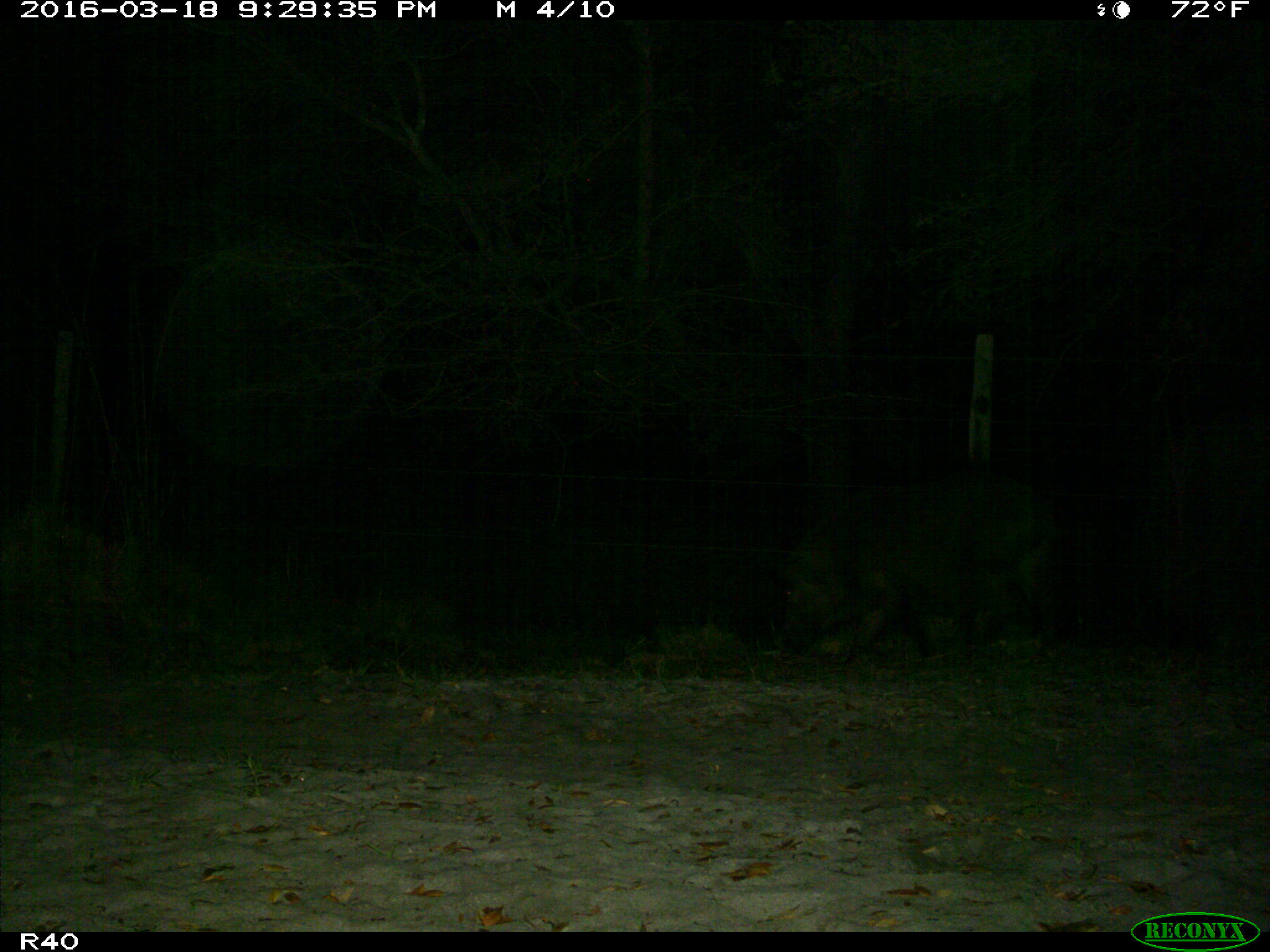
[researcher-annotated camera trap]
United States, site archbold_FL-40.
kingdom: Animalia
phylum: Chordata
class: Mammalia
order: Artiodactyla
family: Suidae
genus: Sus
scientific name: Sus scrofa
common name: wild boar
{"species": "Sus scrofa (wild boar)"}